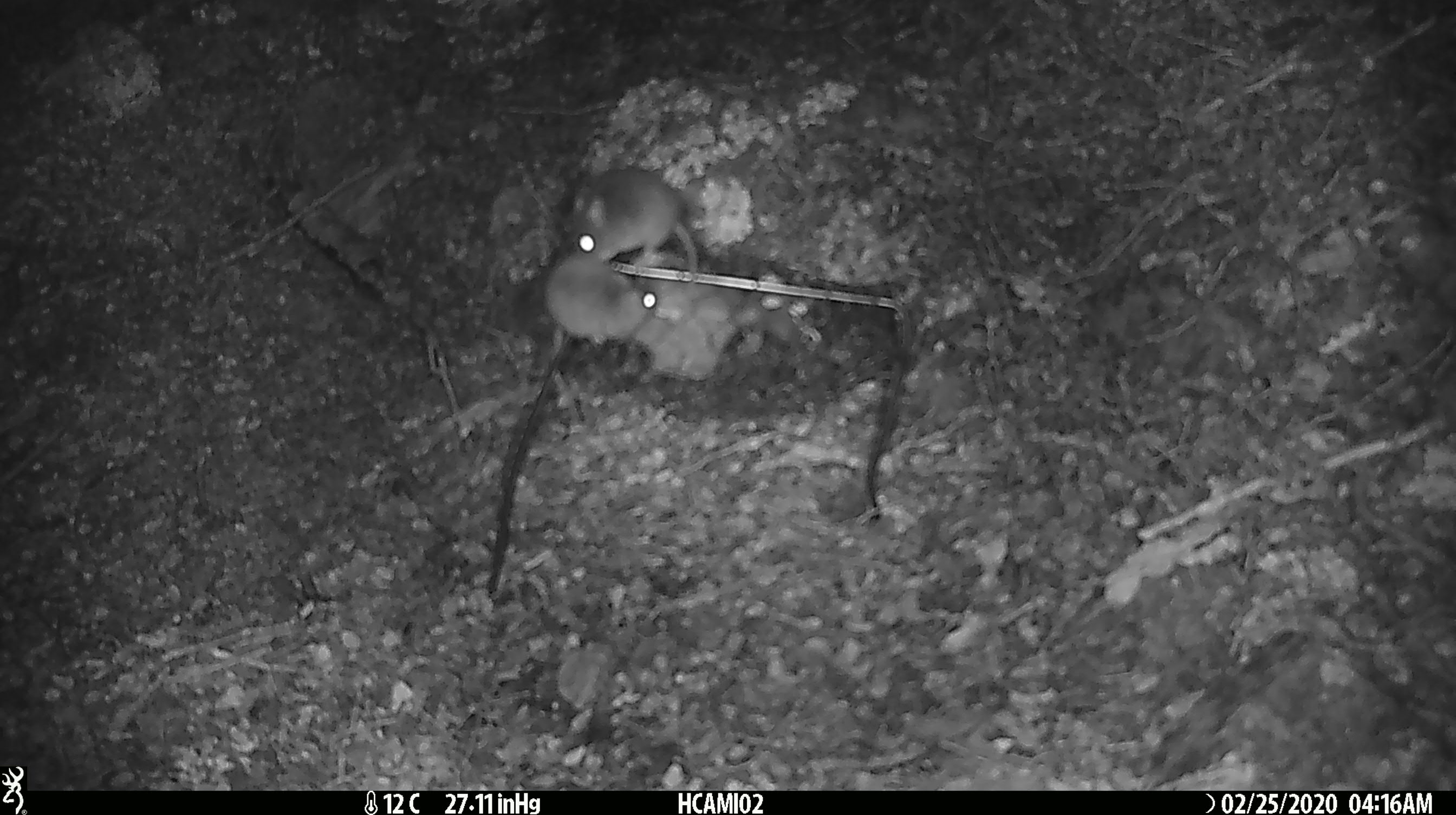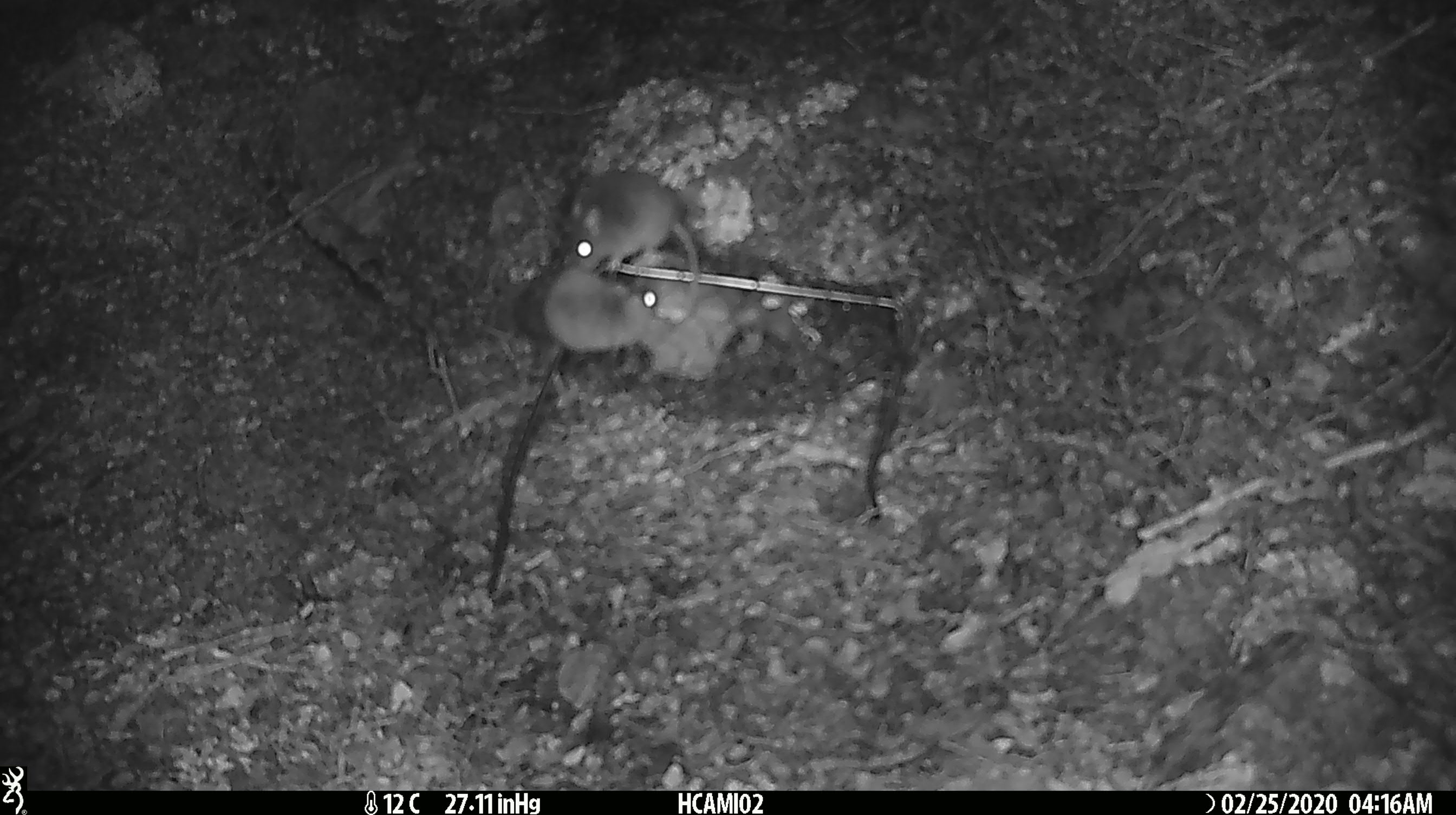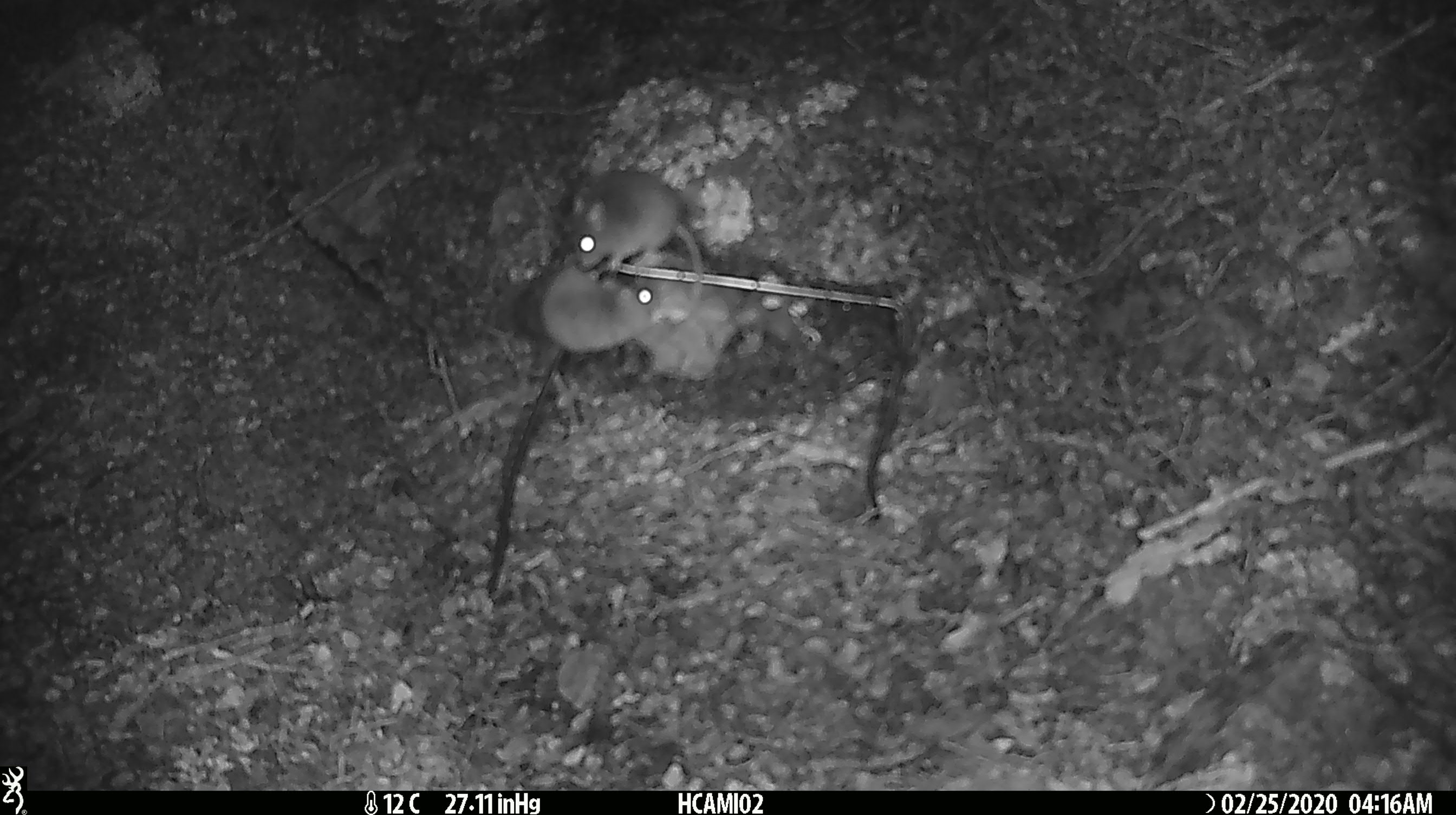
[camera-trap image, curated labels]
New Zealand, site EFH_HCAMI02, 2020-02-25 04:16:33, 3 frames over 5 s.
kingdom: Animalia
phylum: Chordata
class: Mammalia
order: Rodentia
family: Muridae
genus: Mus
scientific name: Mus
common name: mouse